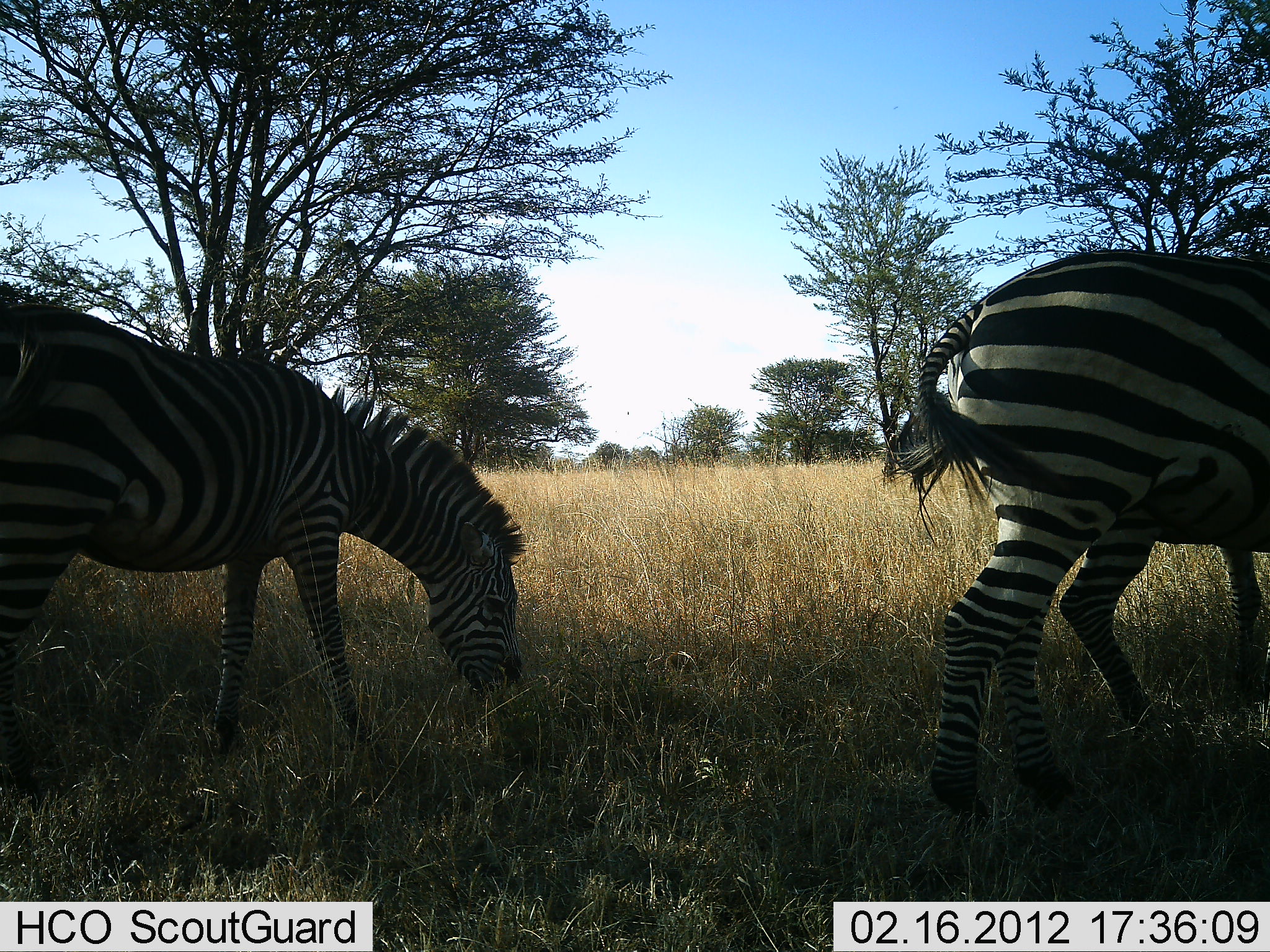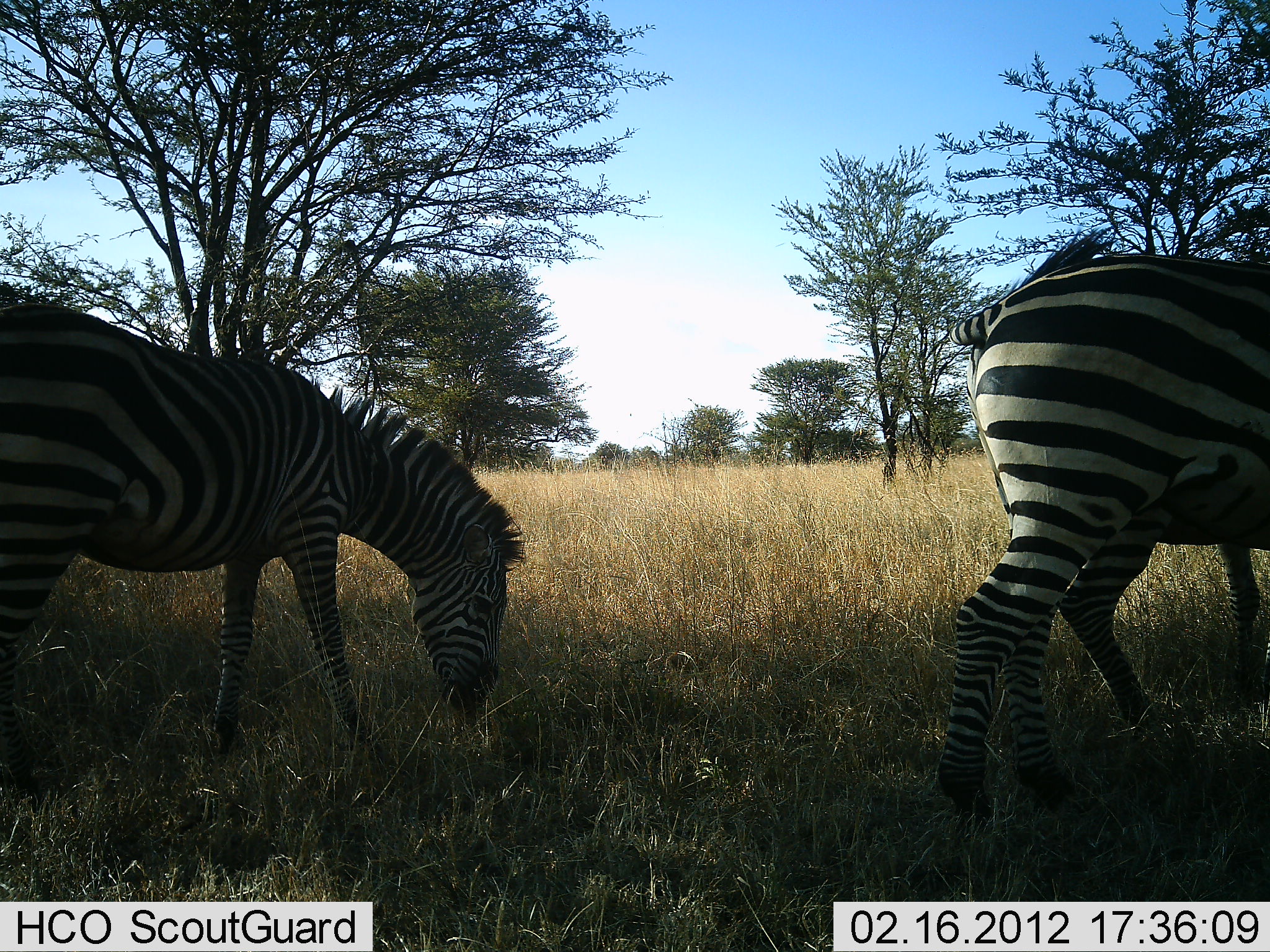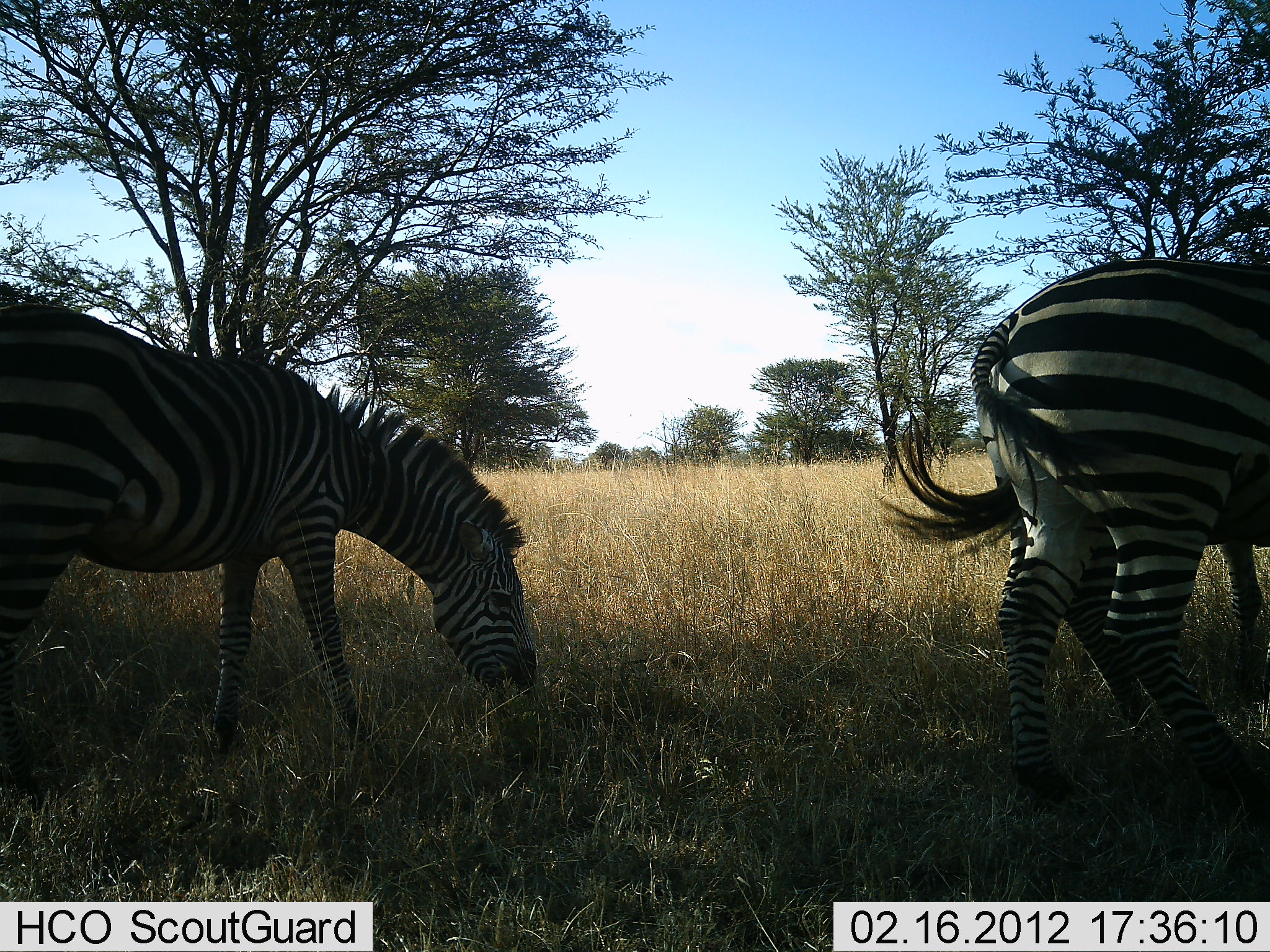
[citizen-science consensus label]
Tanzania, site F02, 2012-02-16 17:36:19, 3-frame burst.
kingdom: Animalia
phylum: Chordata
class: Mammalia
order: Perissodactyla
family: Equidae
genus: Equus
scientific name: Equus quagga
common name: plains zebra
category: zebra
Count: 3.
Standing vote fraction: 38%.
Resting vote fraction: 0%.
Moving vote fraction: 15%.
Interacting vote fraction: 0%.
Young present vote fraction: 0%.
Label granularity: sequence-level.